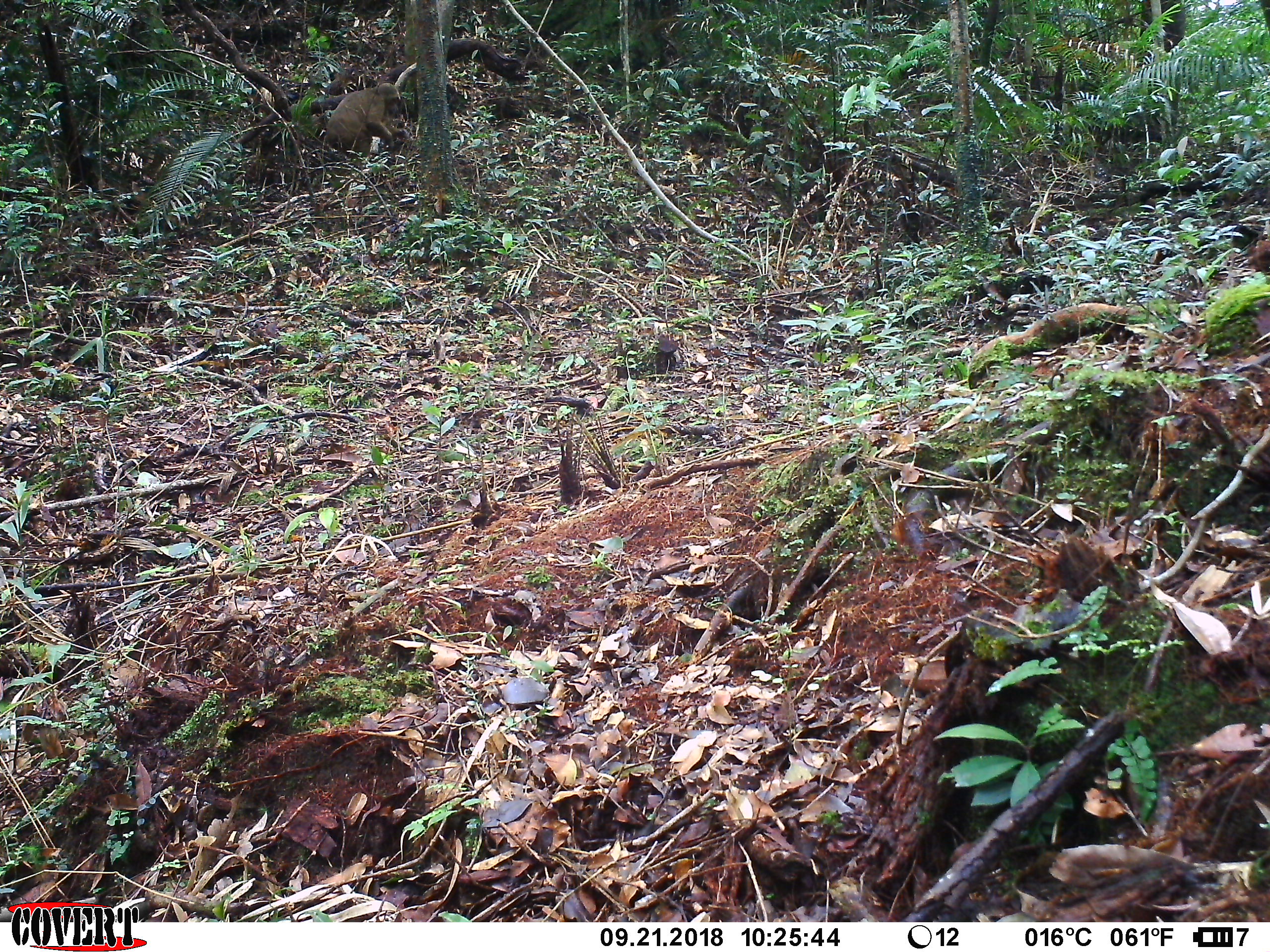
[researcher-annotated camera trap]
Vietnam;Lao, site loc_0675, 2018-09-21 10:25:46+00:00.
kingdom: Animalia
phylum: Chordata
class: Mammalia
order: Primates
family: Cercopithecidae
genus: Macaca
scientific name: Macaca arctoides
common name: stump-tailed macaque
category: stump tailed macaque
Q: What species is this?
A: Stump tailed macaque (stump-tailed macaque) (Macaca arctoides).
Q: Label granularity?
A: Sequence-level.